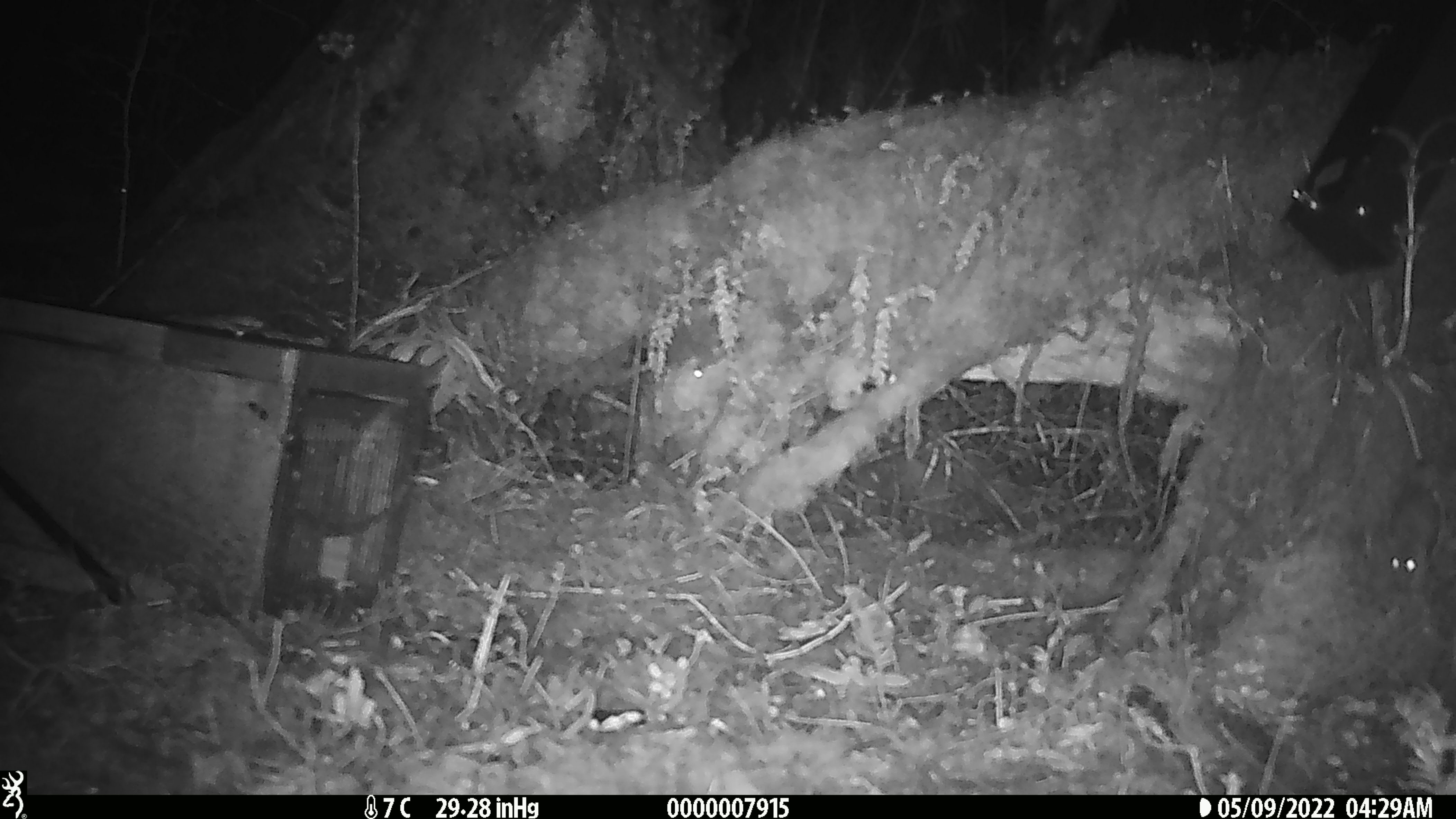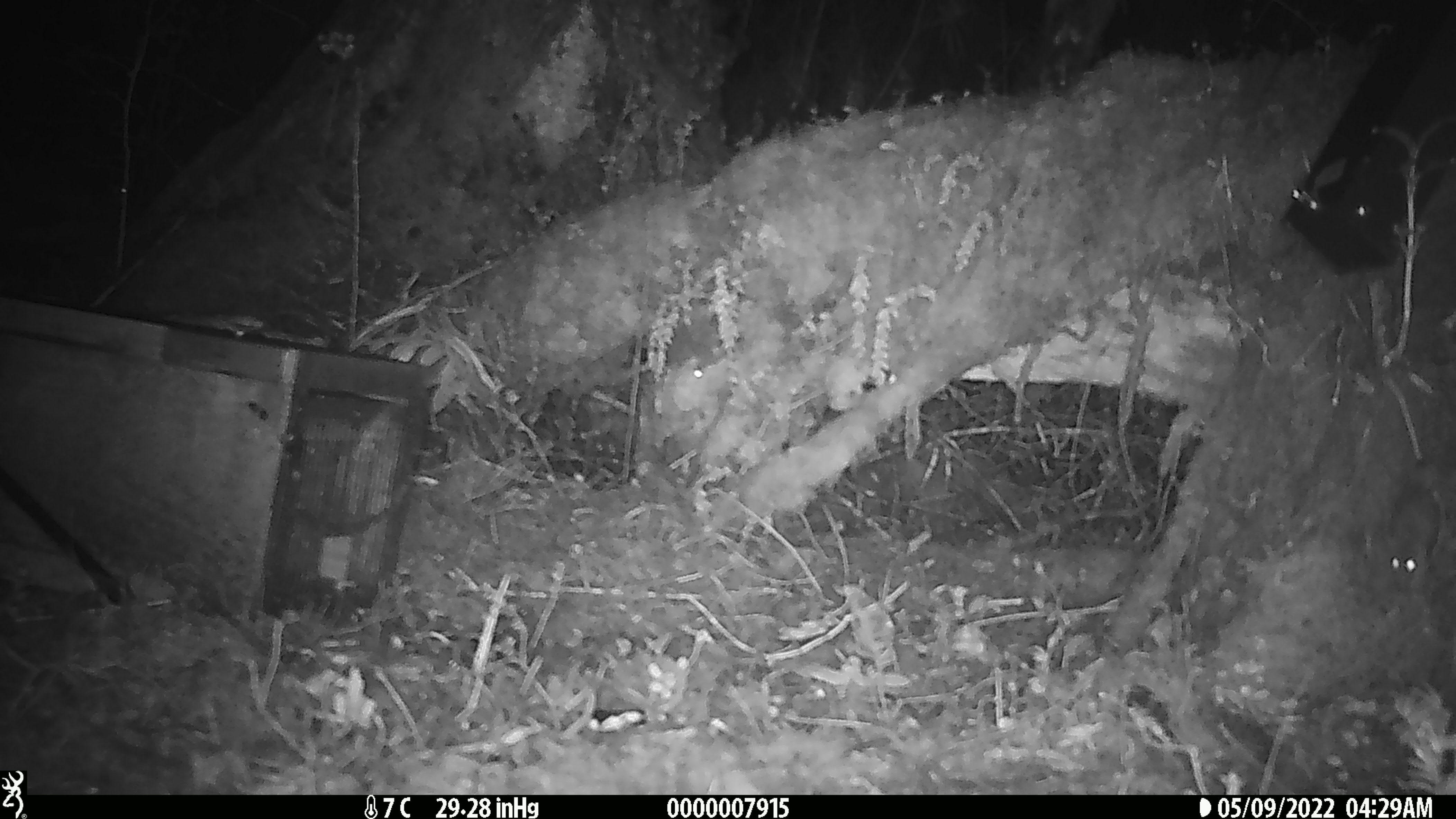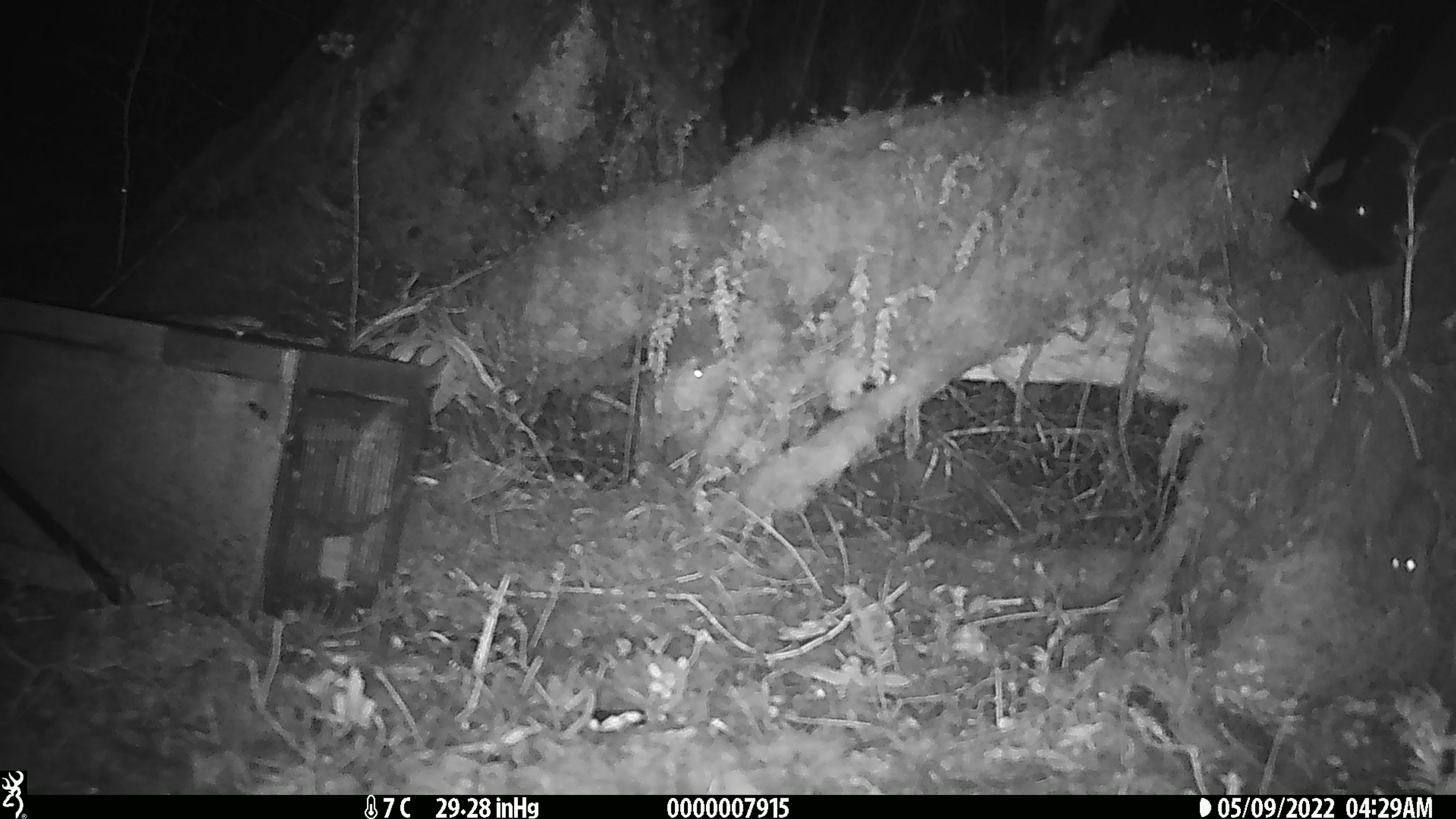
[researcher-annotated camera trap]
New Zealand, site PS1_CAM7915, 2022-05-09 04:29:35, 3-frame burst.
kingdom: Animalia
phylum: Chordata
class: Mammalia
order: Rodentia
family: Muridae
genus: Mus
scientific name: Mus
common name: mouse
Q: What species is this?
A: Mouse (Mus).